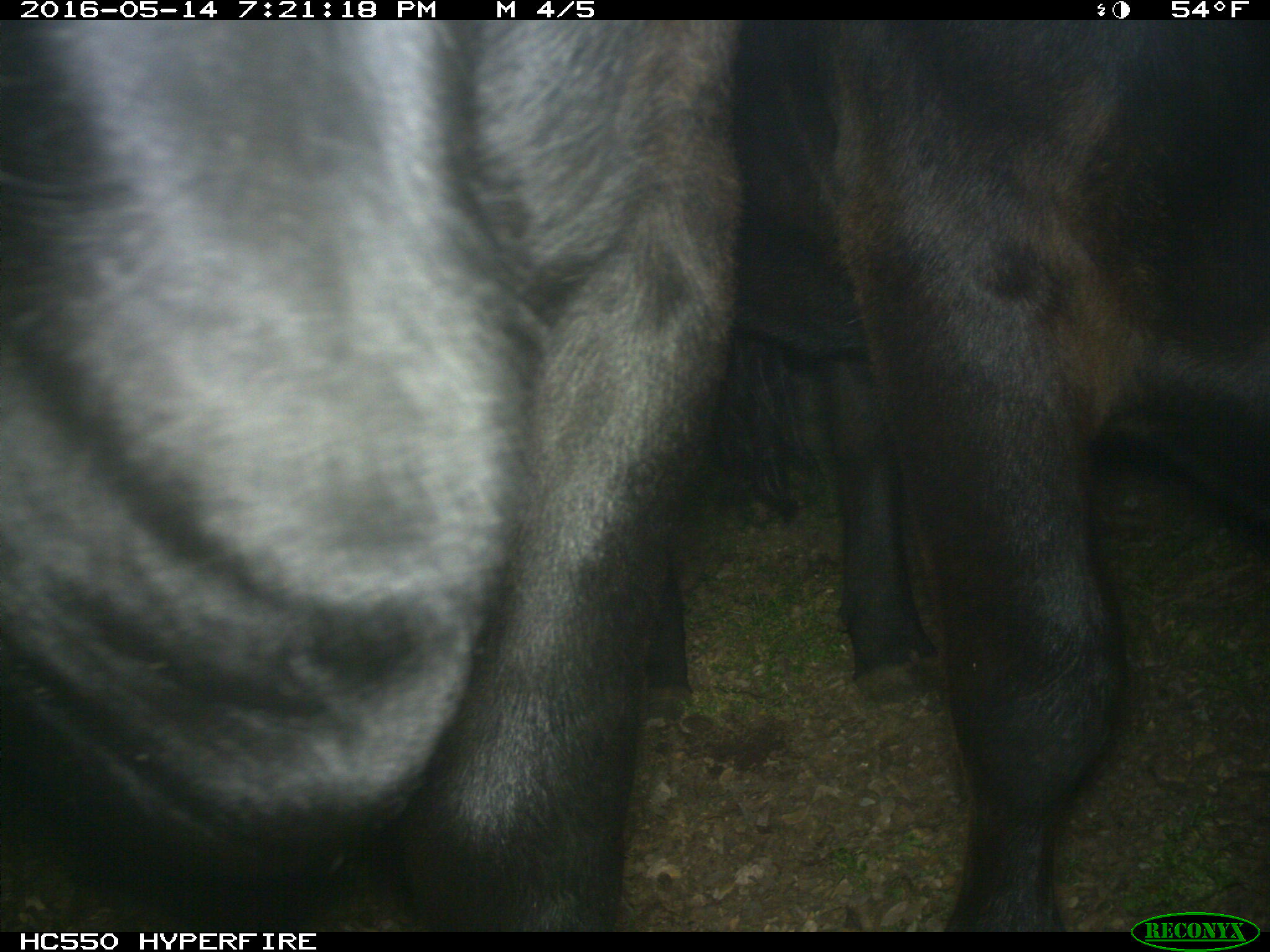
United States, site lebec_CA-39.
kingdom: Animalia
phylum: Chordata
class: Mammalia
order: Artiodactyla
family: Bovidae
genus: Bos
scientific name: Bos taurus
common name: domestic cow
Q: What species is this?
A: Bos taurus (domestic cow).